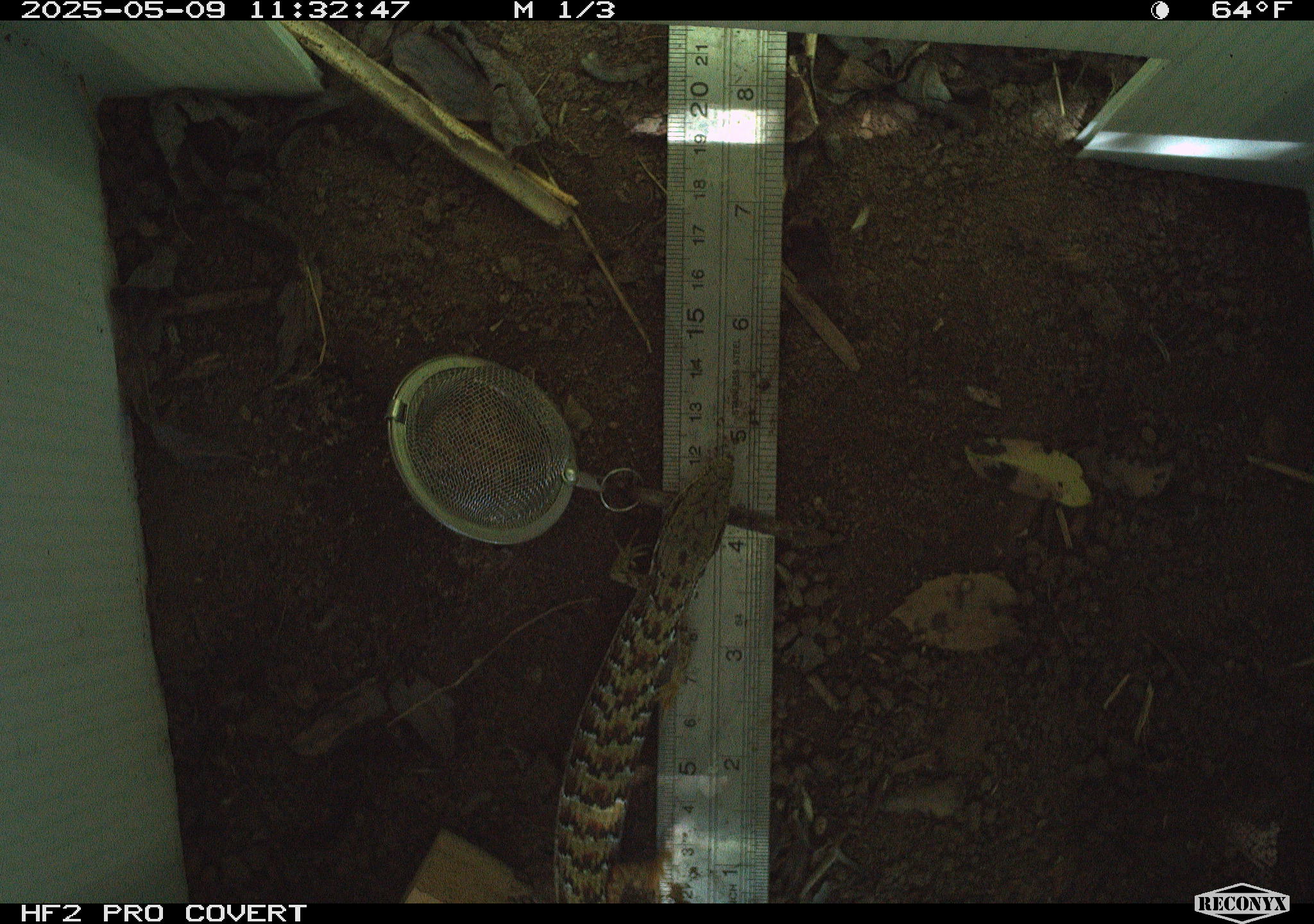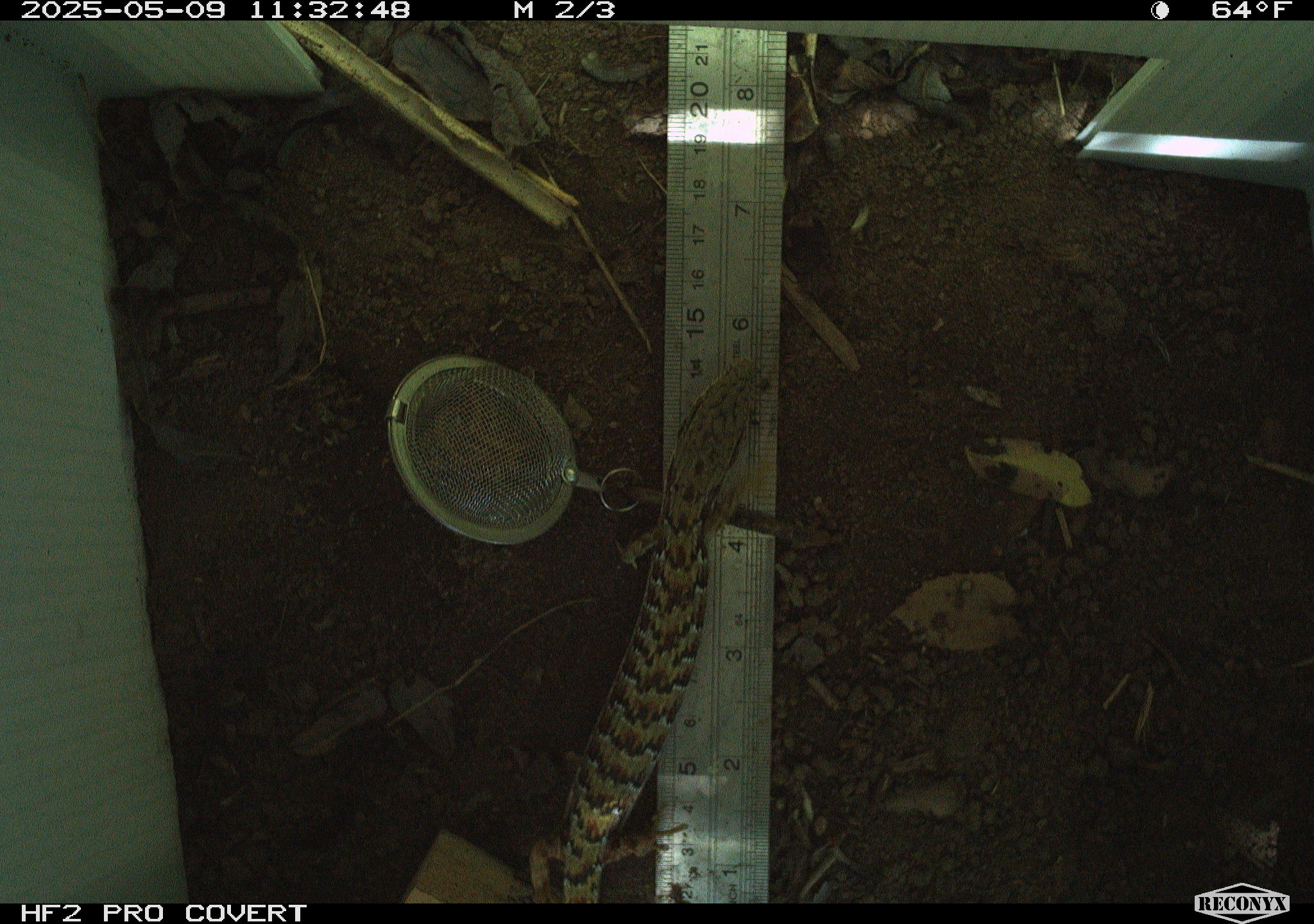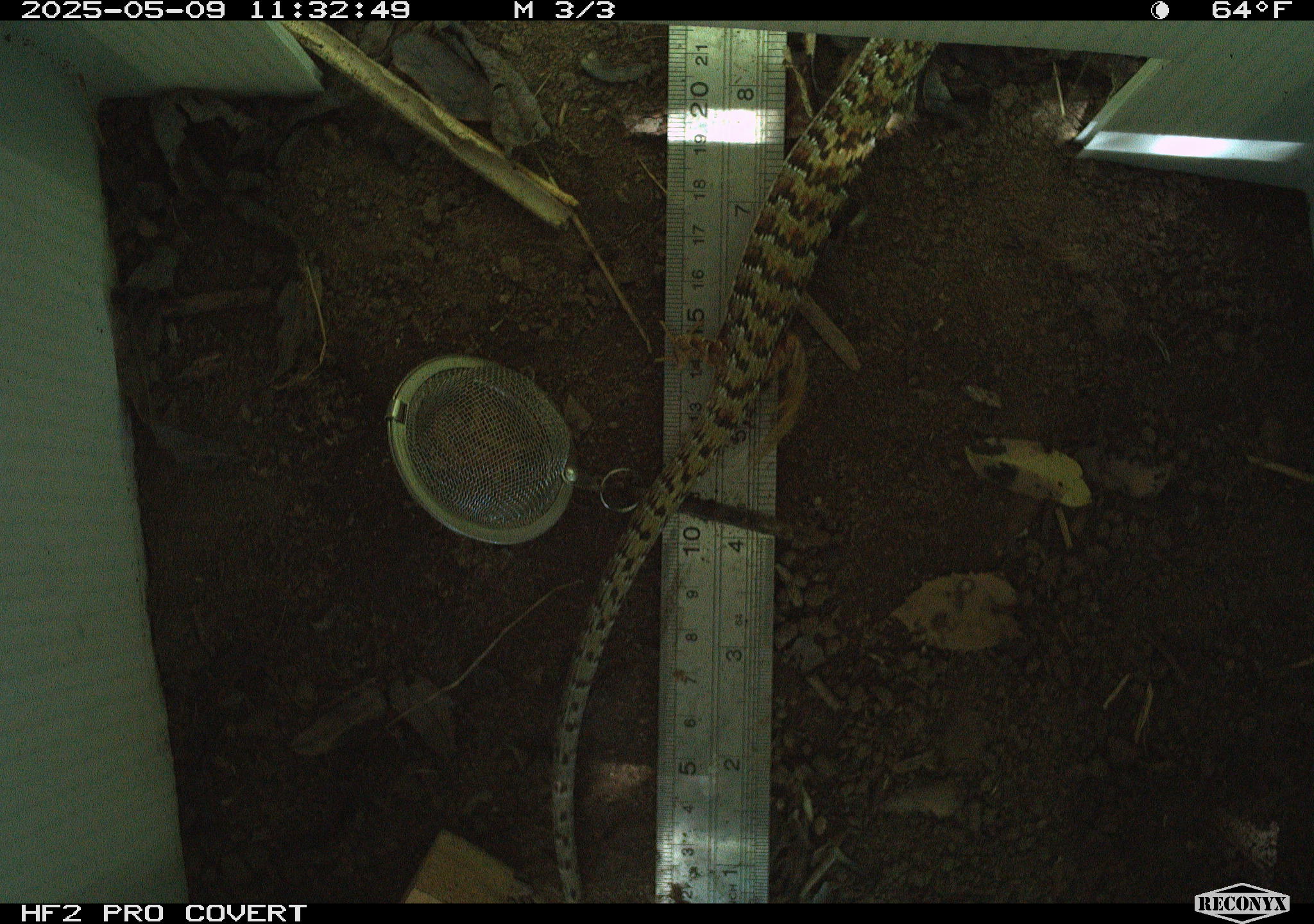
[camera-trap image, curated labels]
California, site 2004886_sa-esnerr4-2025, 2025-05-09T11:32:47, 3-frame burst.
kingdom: Animalia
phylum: Chordata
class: Reptilia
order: Squamata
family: Anguidae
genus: Elgaria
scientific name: Elgaria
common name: alligator lizards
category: elgaria species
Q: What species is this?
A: Elgaria species (alligator lizards) (Elgaria).